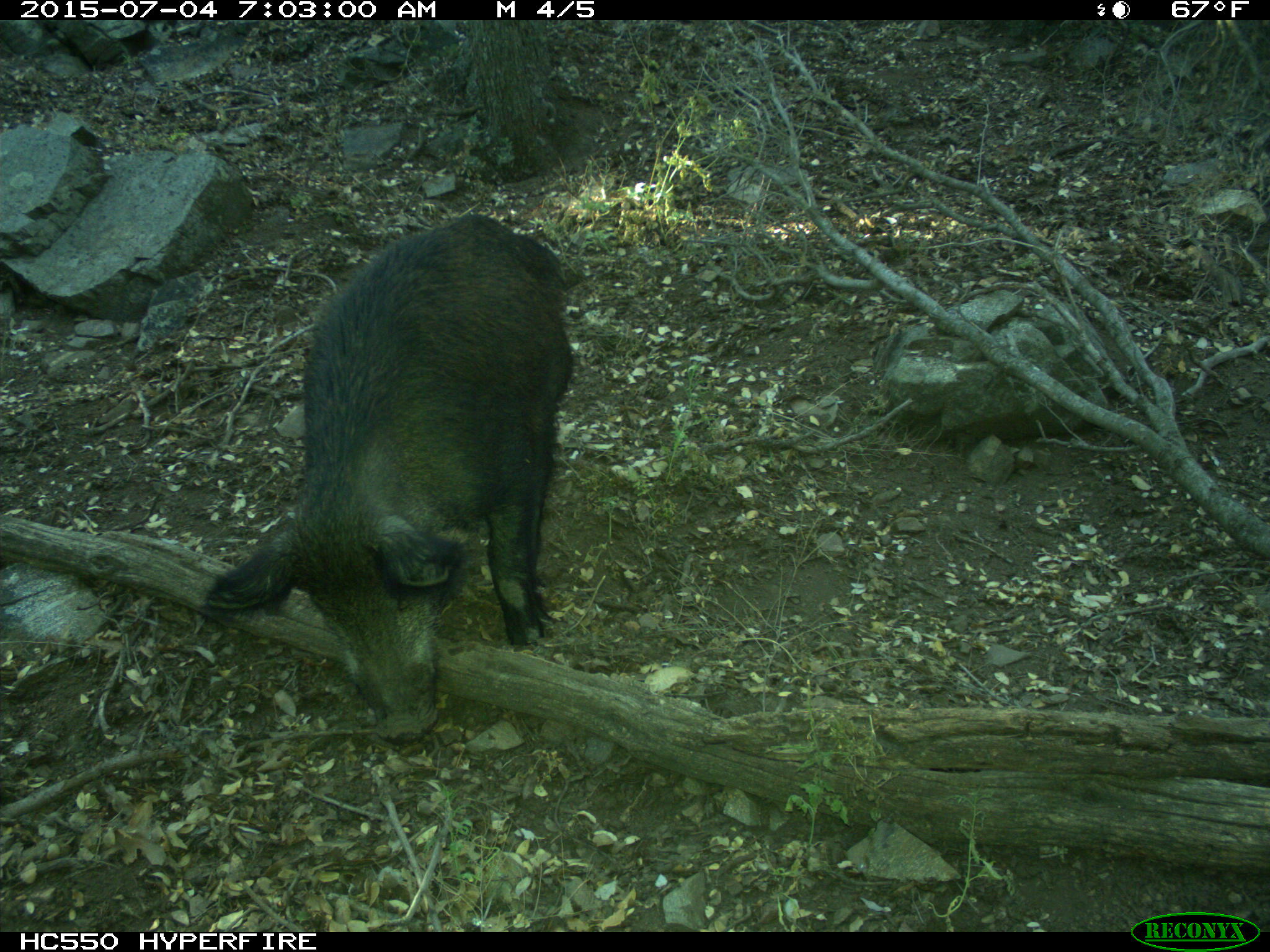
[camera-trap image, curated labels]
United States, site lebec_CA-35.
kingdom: Animalia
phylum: Chordata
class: Mammalia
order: Artiodactyla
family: Suidae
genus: Sus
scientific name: Sus scrofa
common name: wild boar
Sus scrofa (wild boar).